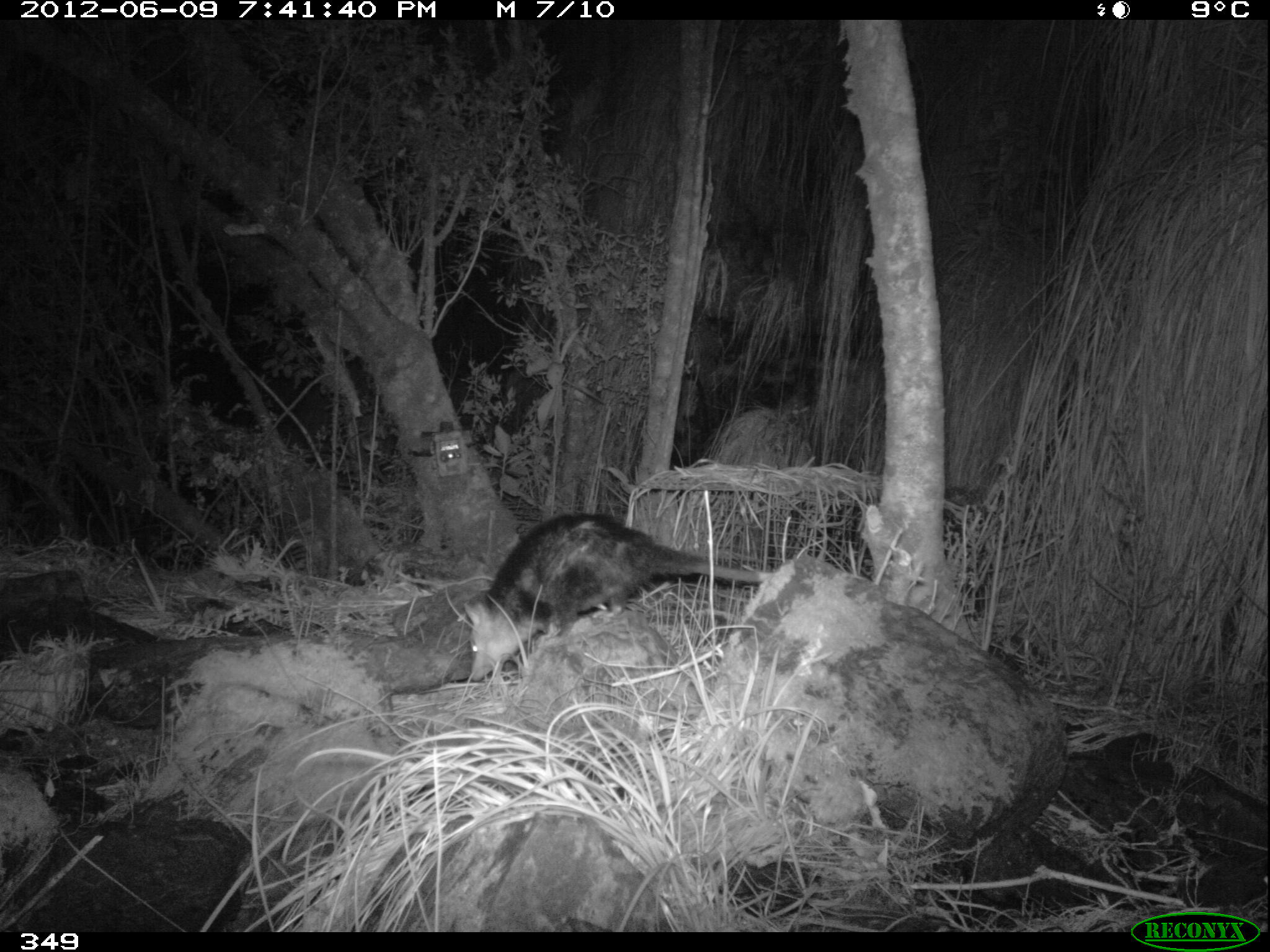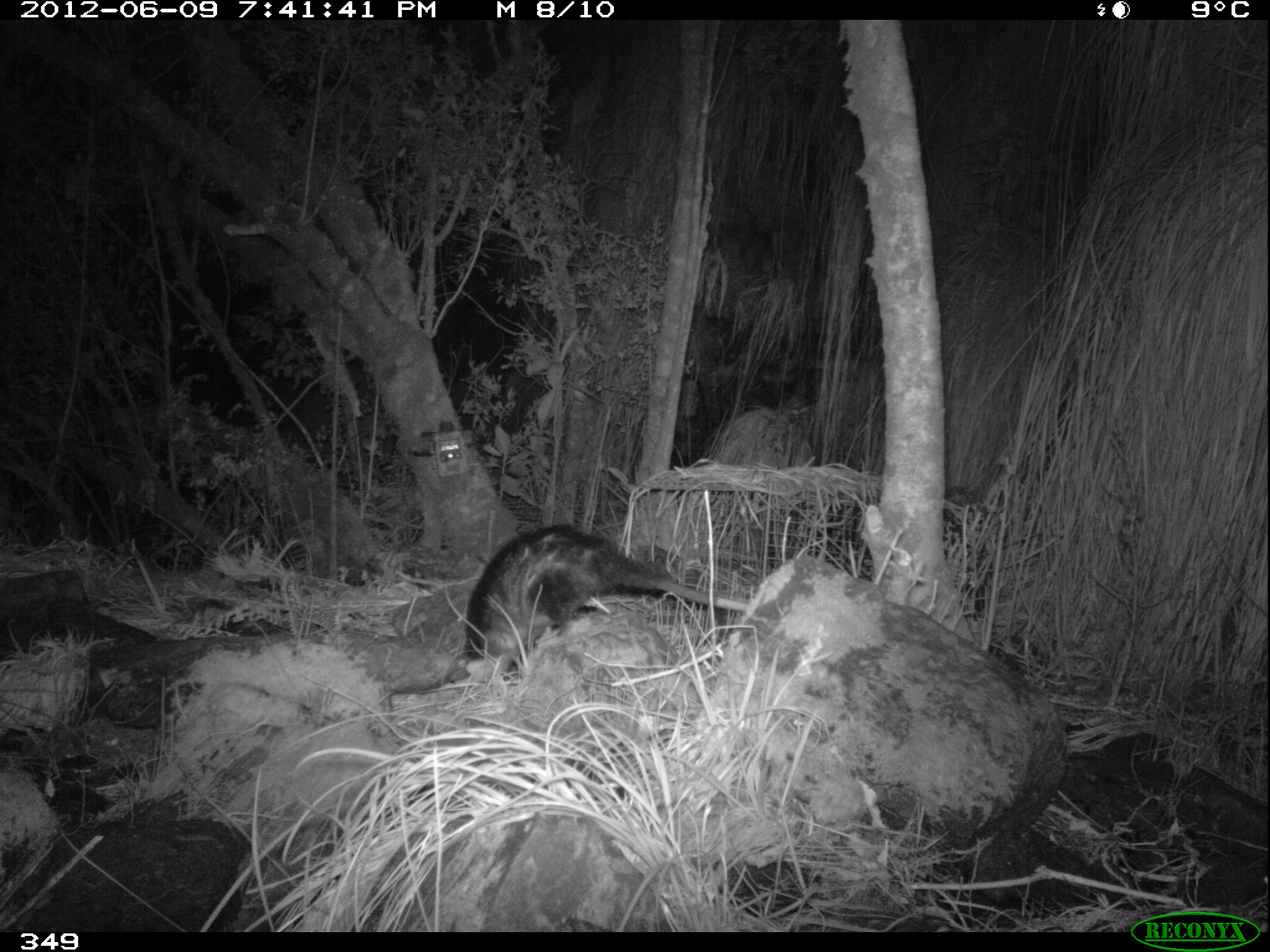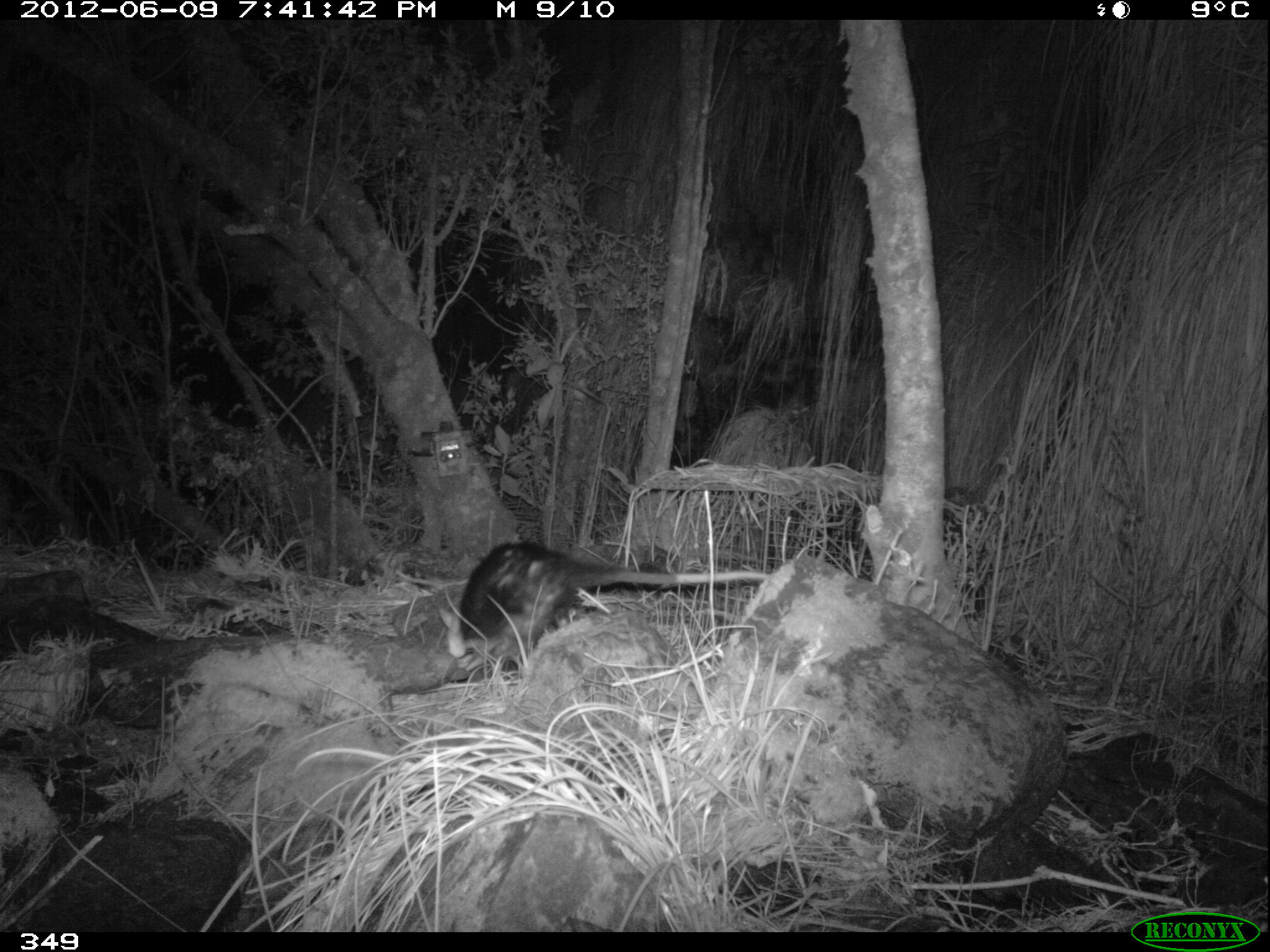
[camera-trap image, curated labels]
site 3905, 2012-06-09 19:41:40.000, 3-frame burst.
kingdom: Animalia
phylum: Chordata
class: Mammalia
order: Didelphimorphia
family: Didelphidae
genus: Didelphis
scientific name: Didelphis pernigra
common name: andean white-eared opossum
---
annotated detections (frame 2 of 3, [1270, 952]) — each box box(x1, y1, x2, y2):
didelphis pernigra: box(454, 521, 750, 686)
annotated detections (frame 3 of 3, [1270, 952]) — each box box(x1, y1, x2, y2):
didelphis pernigra: box(434, 537, 774, 680)